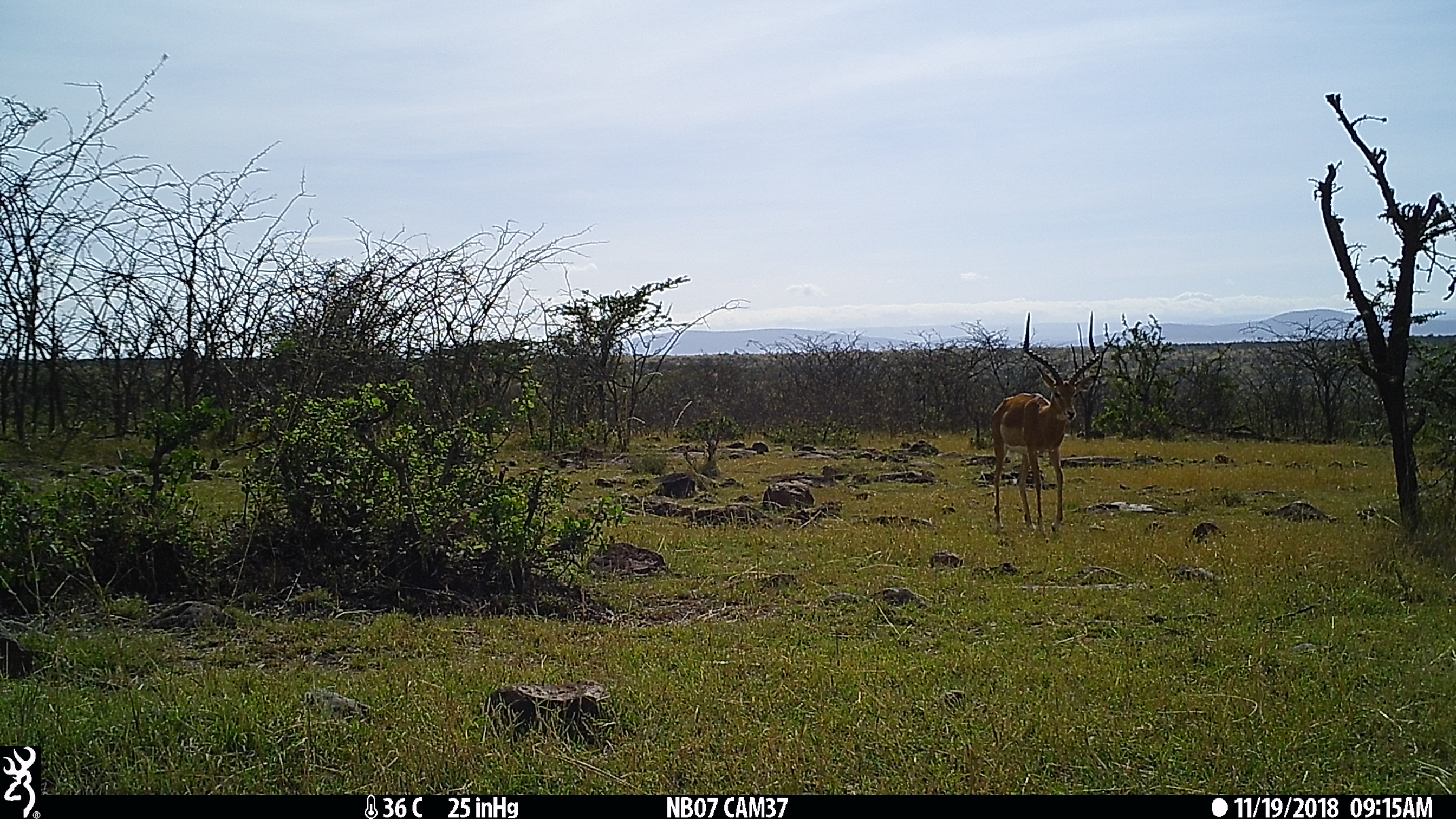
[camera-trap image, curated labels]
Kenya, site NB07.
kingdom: Animalia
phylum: Chordata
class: Mammalia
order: Artiodactyla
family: Bovidae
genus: Aepyceros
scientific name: Aepyceros melampus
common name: impala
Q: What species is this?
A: Impala (Aepyceros melampus).